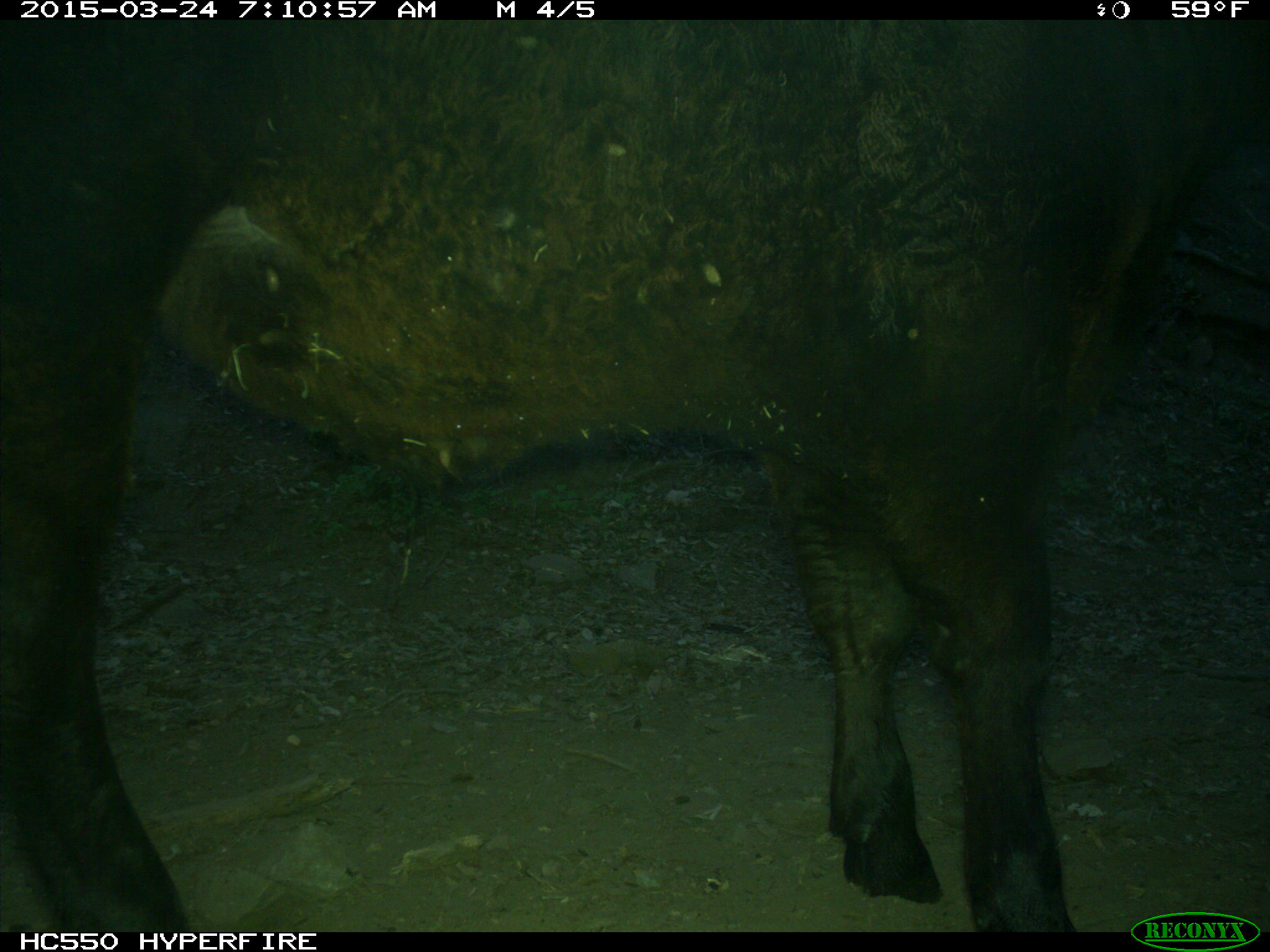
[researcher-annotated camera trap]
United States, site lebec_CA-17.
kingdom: Animalia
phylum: Chordata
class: Mammalia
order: Artiodactyla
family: Bovidae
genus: Bos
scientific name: Bos taurus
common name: domestic cow